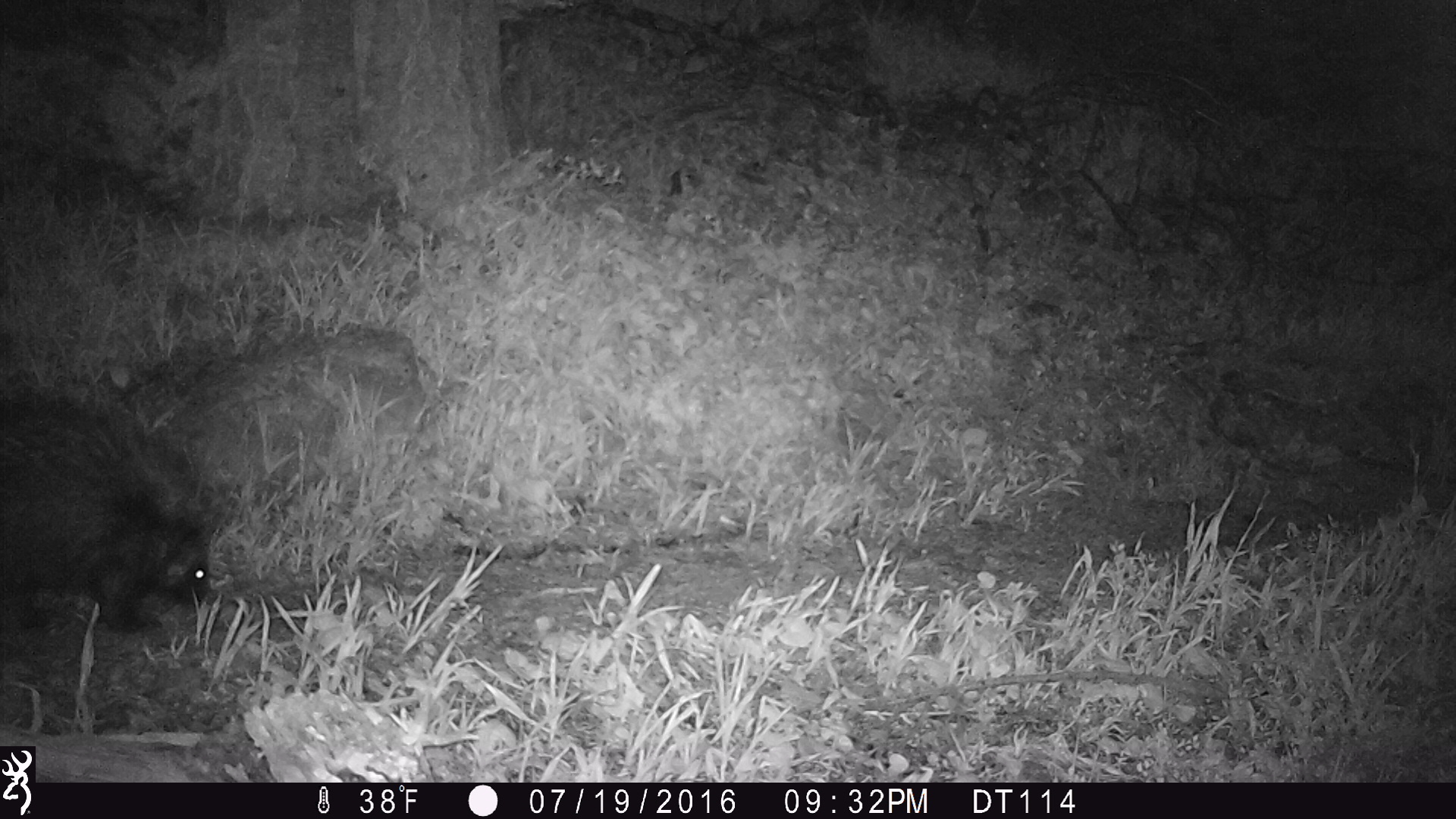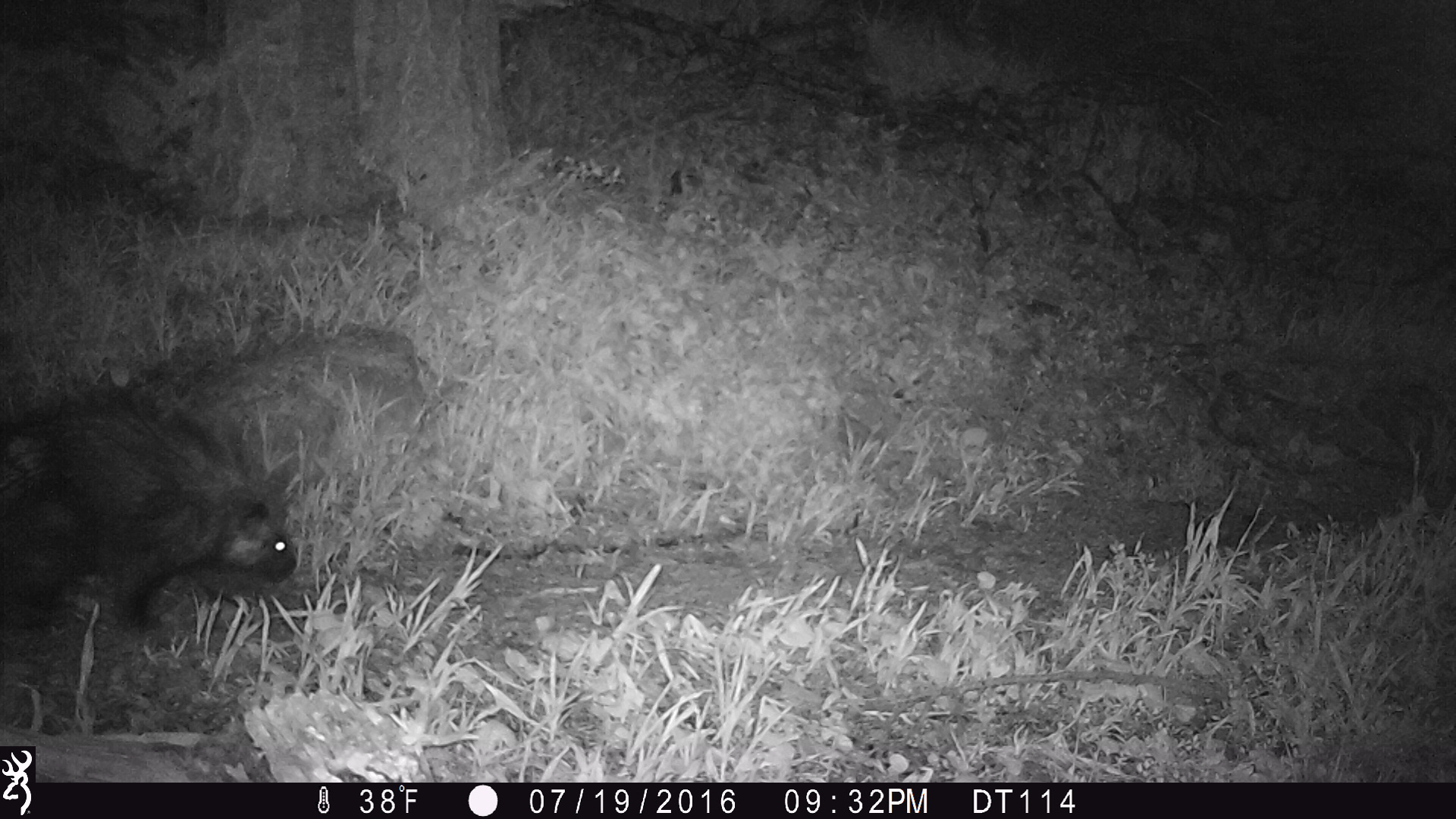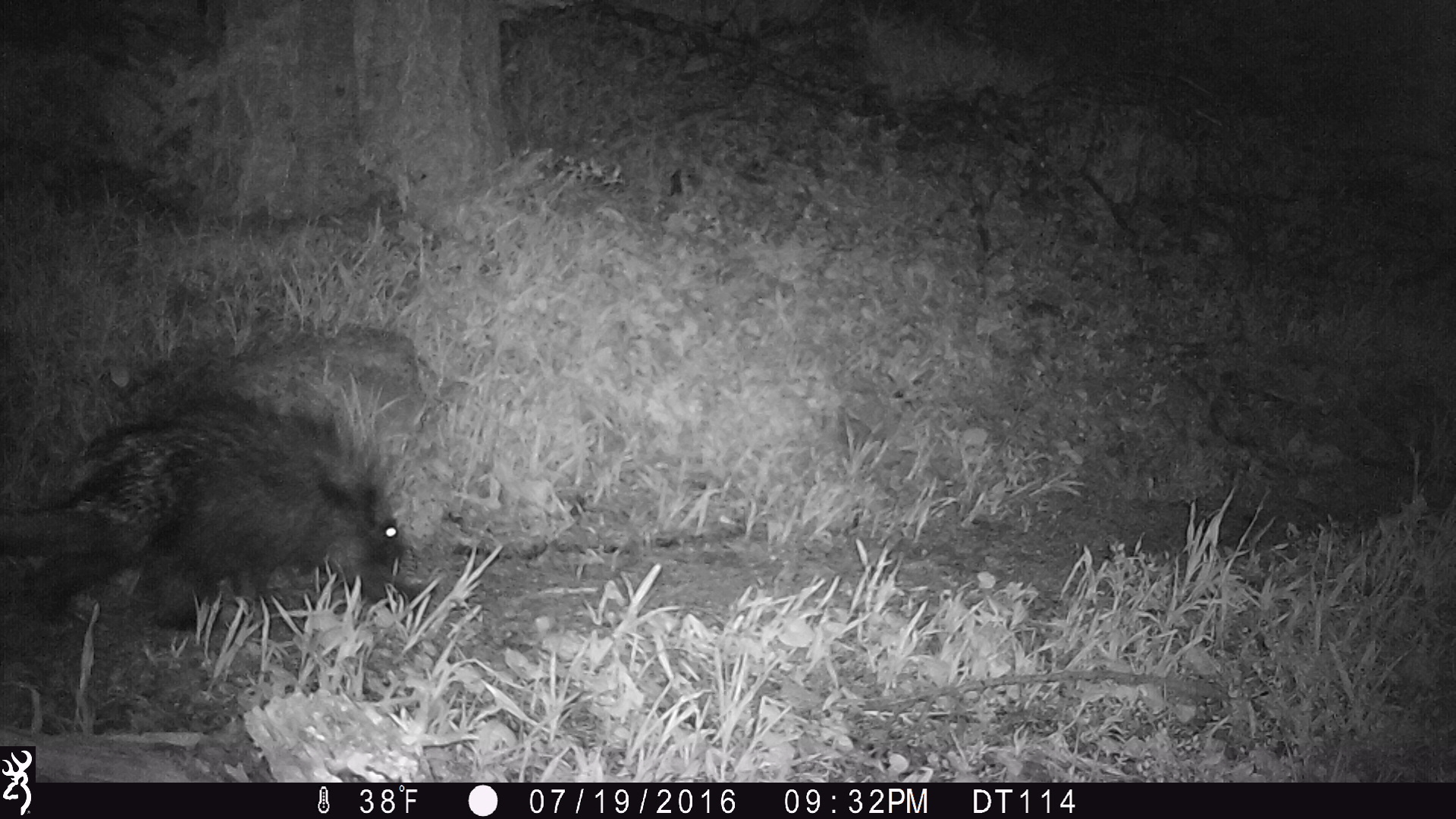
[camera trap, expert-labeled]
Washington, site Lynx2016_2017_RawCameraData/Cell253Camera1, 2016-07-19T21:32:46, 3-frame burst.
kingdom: Animalia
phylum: Chordata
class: Mammalia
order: Rodentia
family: Erethizontidae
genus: Erethizon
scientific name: Erethizon dorsatum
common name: north american porcupine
Erethizon dorsatum (north american porcupine). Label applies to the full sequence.